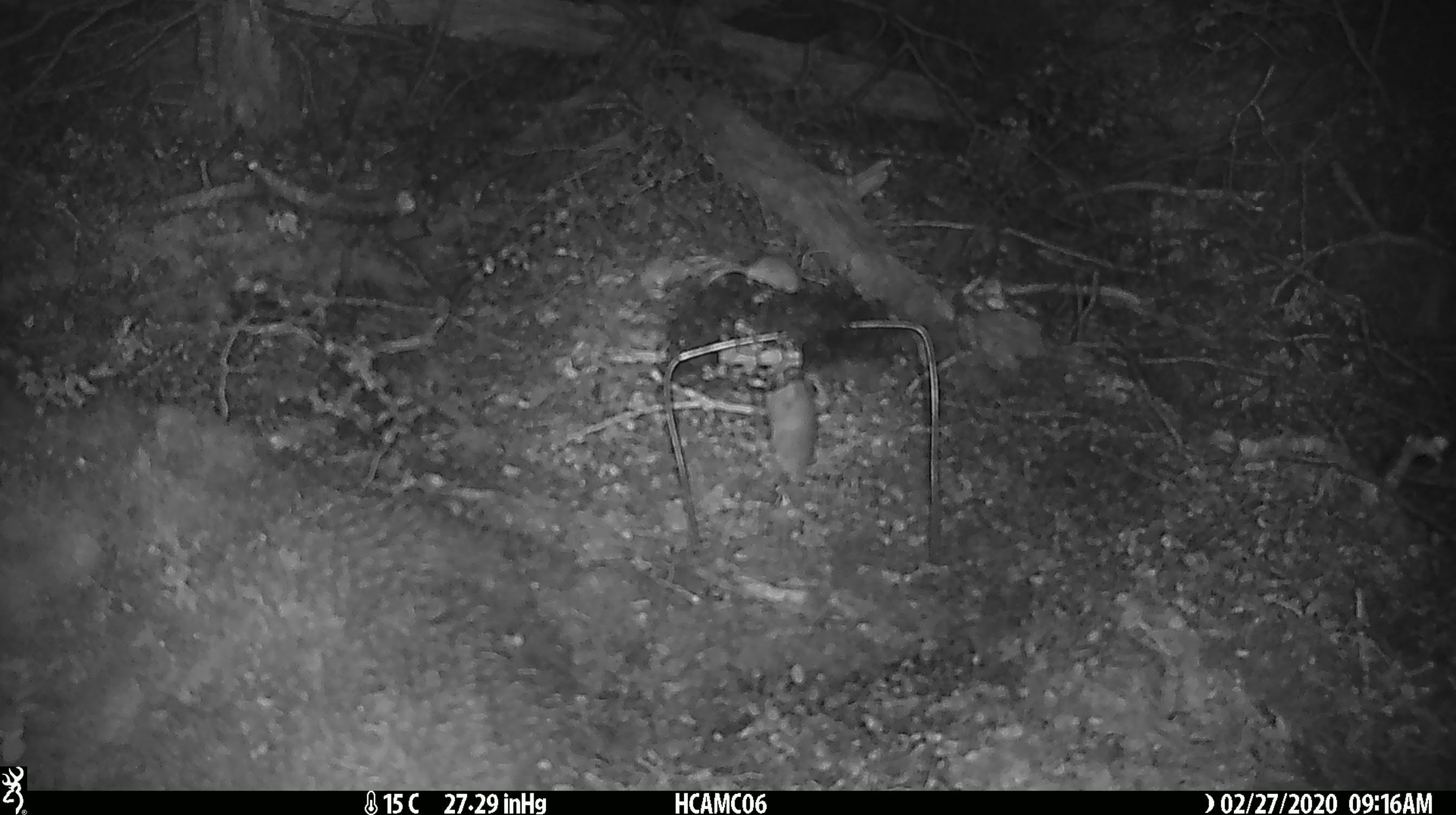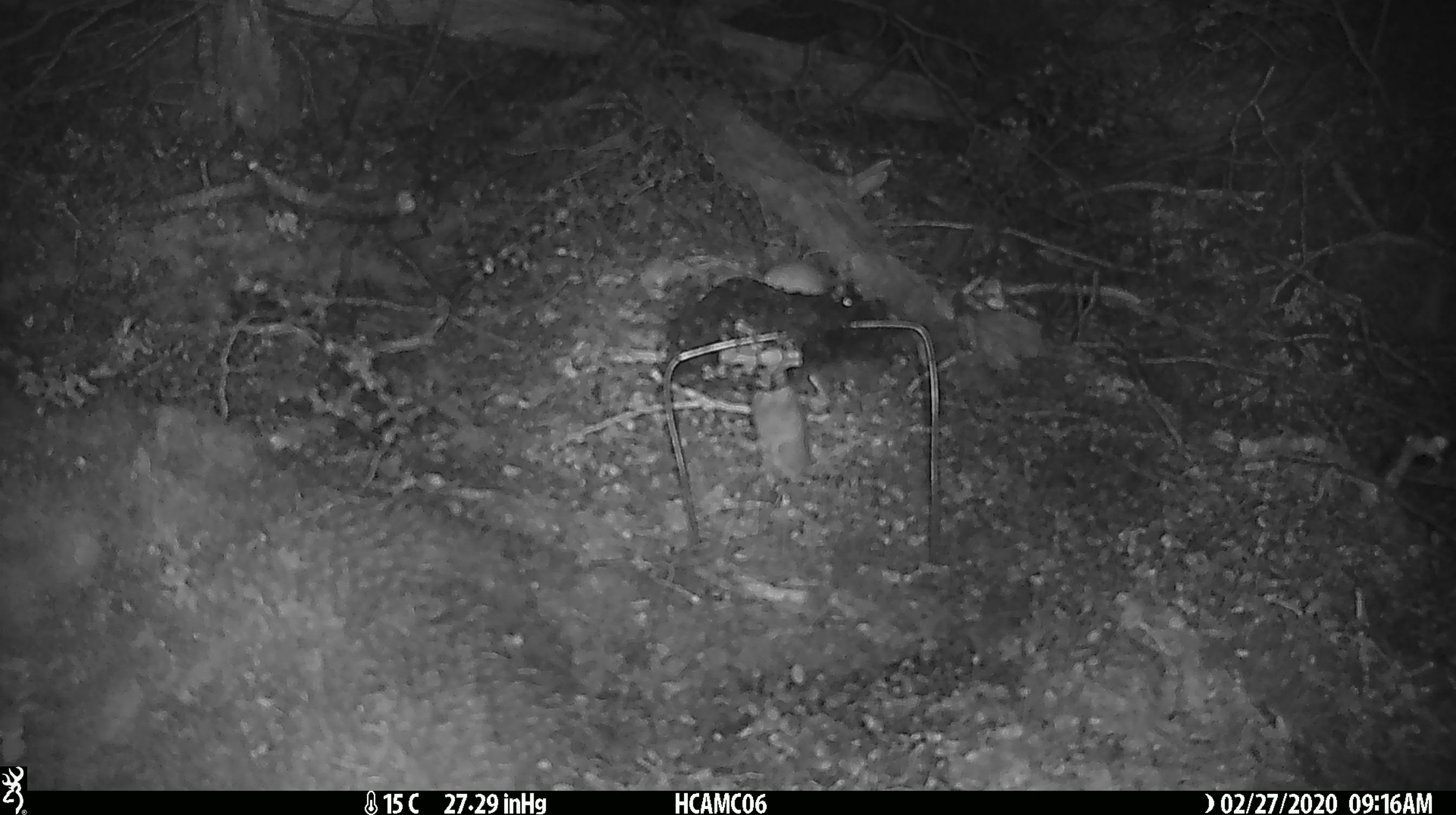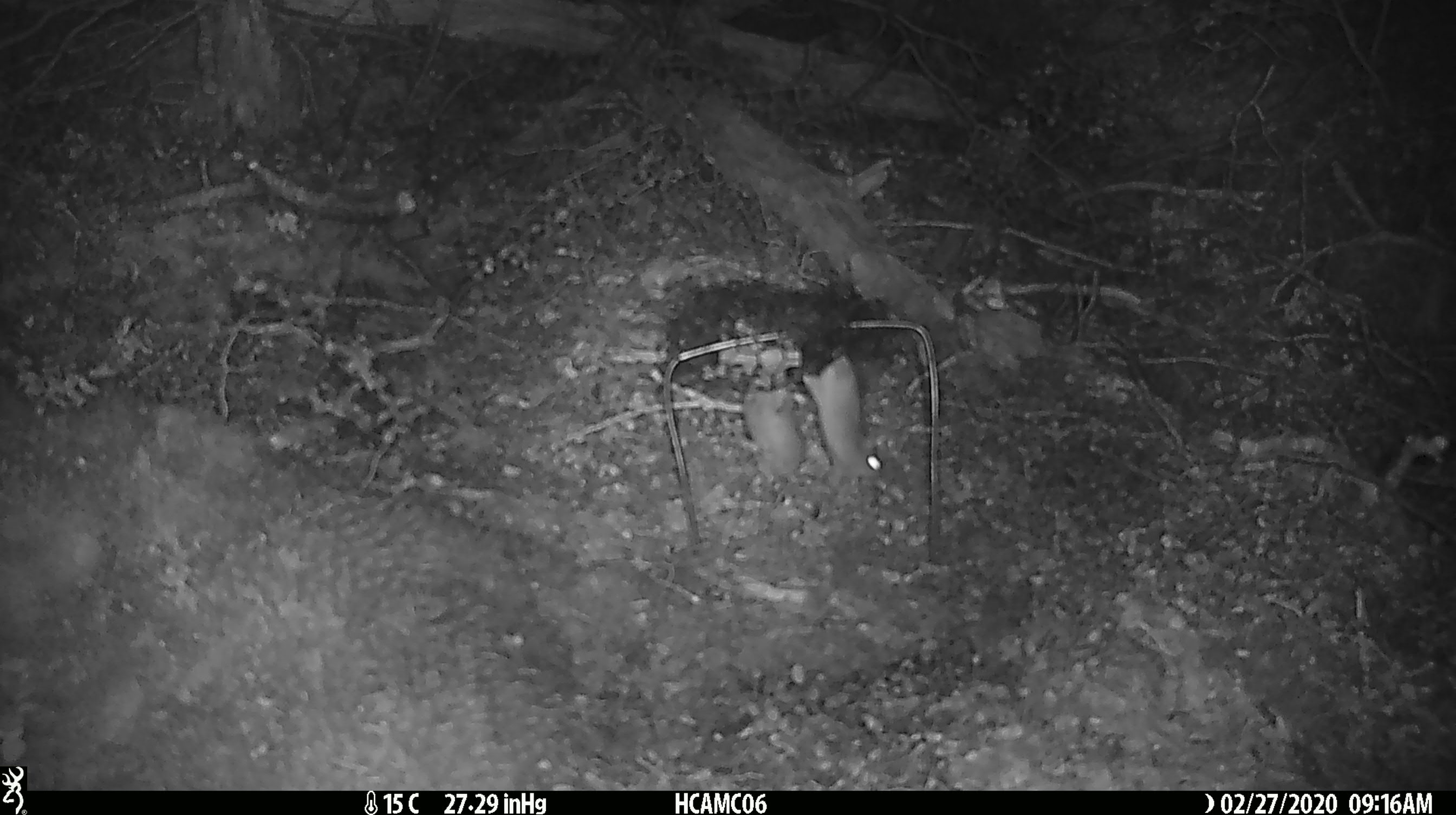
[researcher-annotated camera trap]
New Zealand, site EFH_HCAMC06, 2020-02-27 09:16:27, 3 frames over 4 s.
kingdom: Animalia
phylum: Chordata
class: Mammalia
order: Rodentia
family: Muridae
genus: Mus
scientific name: Mus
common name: mouse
Mouse (Mus).